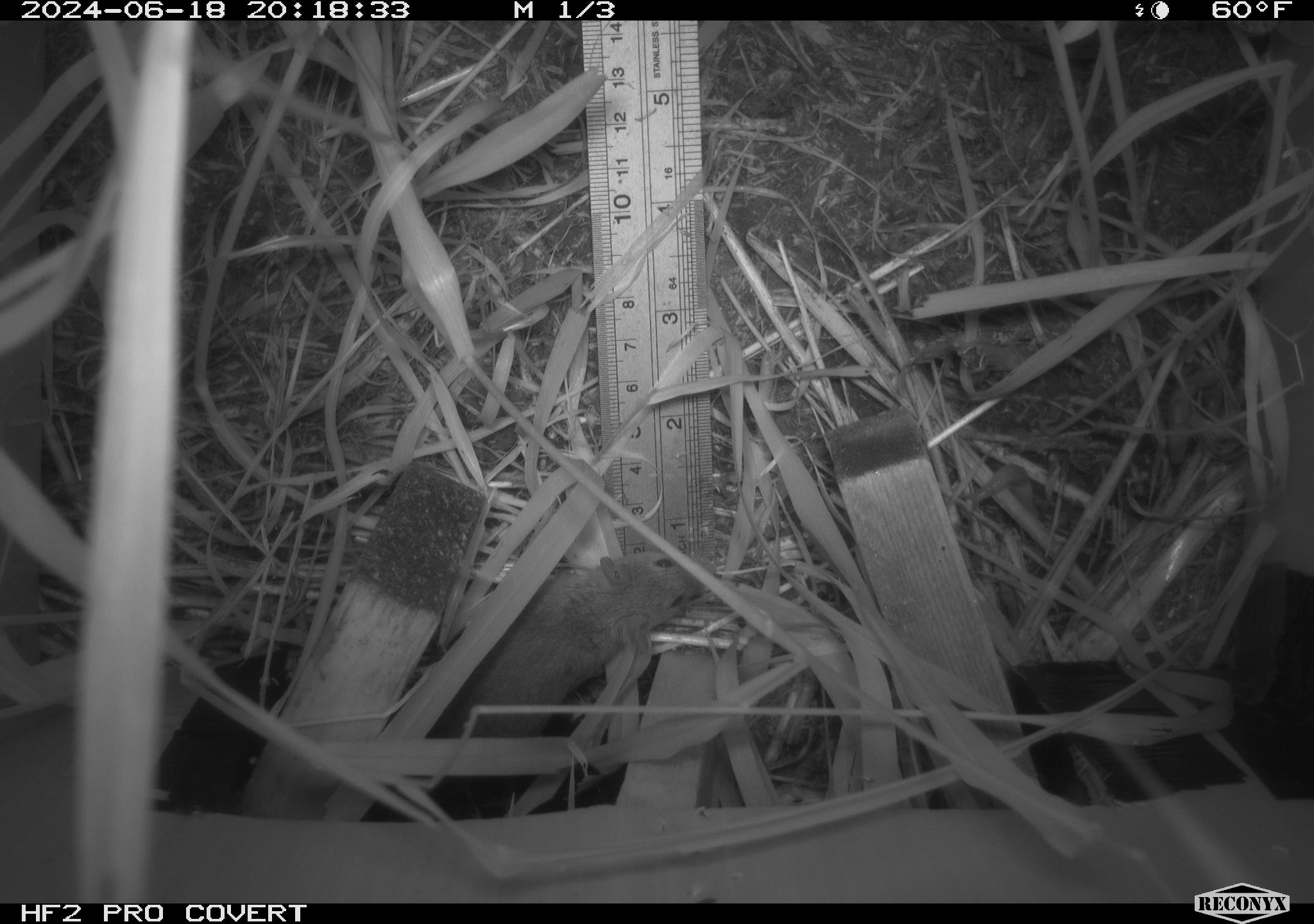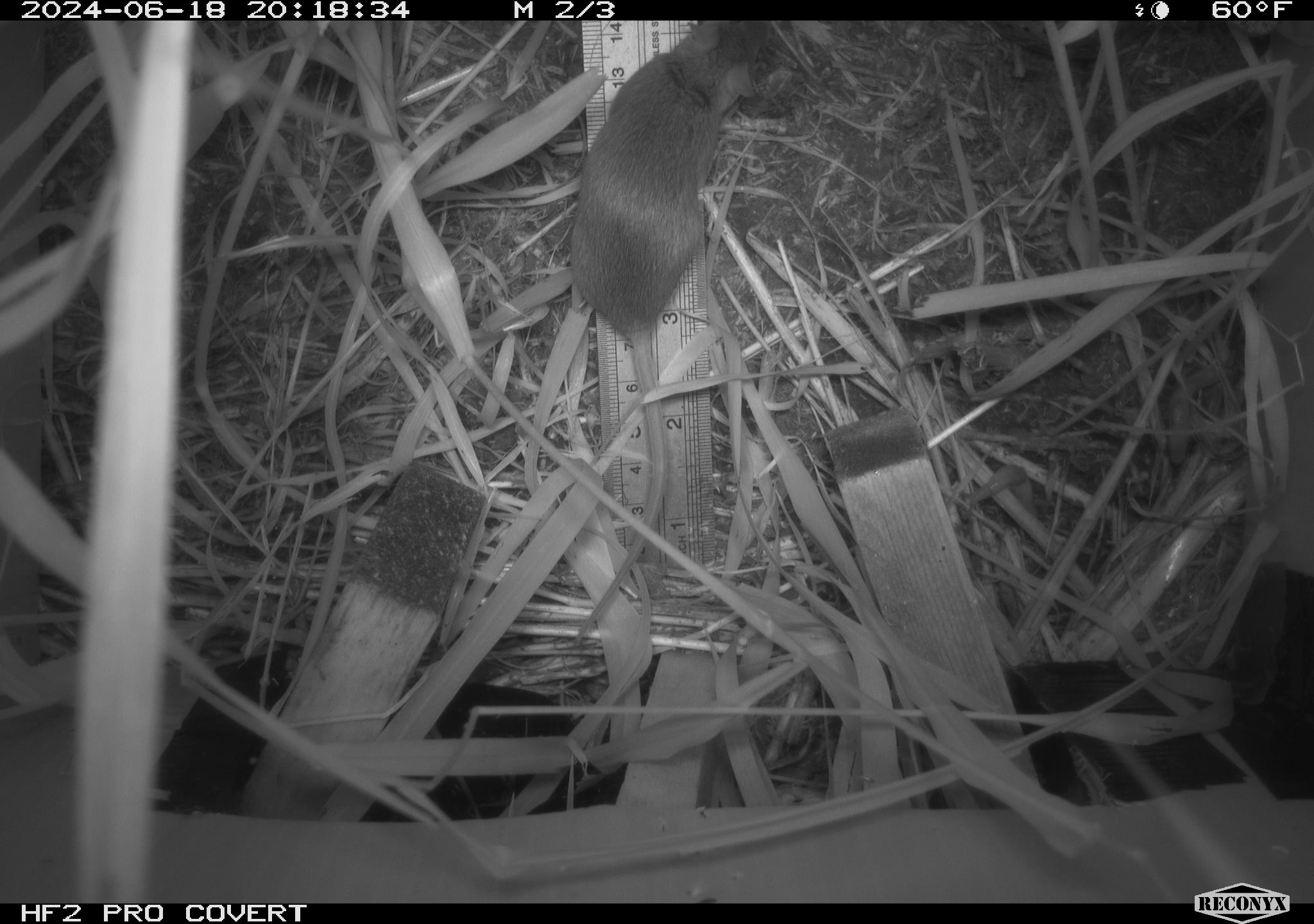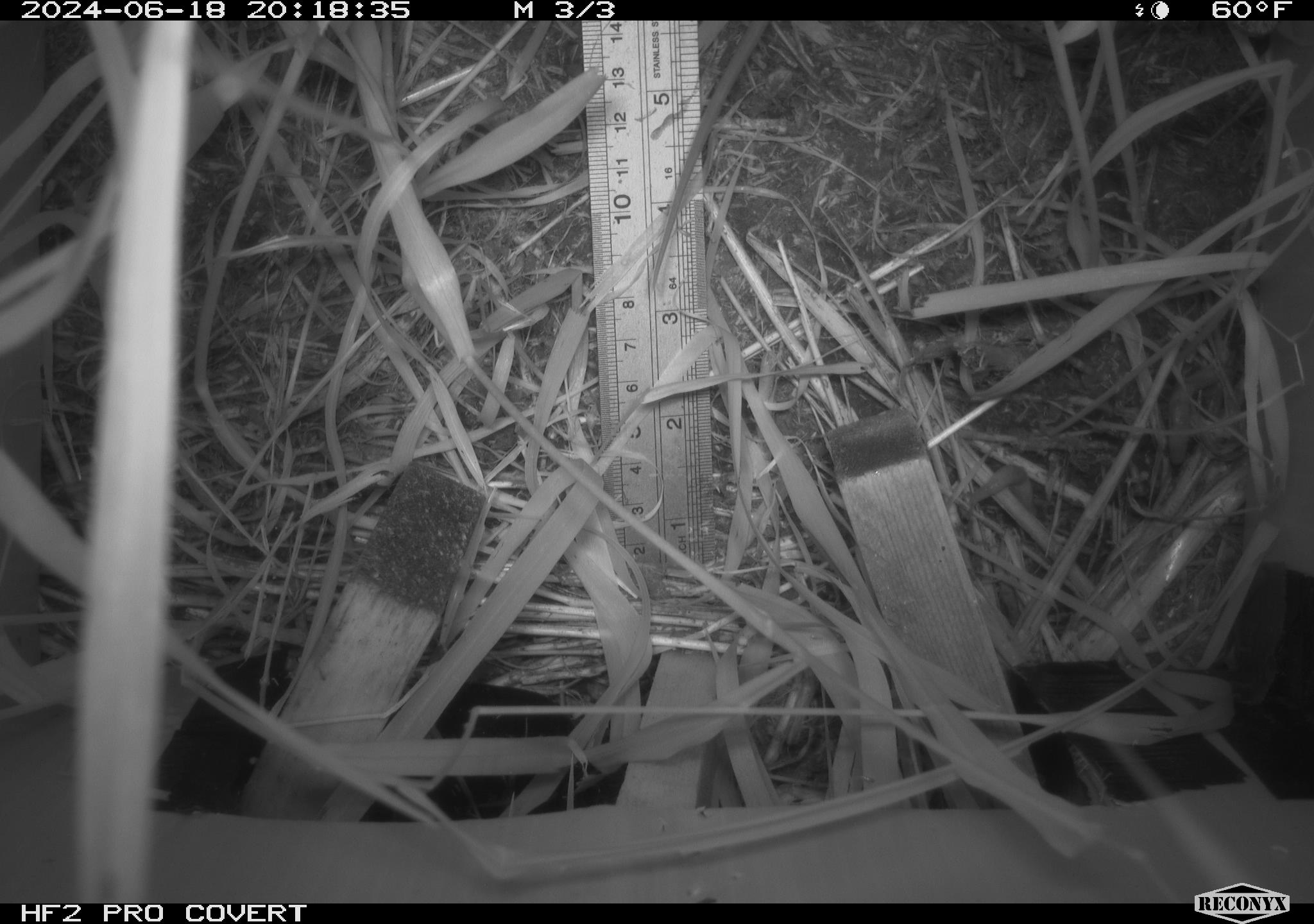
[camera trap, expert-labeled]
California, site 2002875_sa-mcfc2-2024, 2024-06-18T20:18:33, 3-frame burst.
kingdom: Animalia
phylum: Chordata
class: Mammalia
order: Rodentia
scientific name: Rodentia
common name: rodent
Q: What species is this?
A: Rodent (Rodentia).